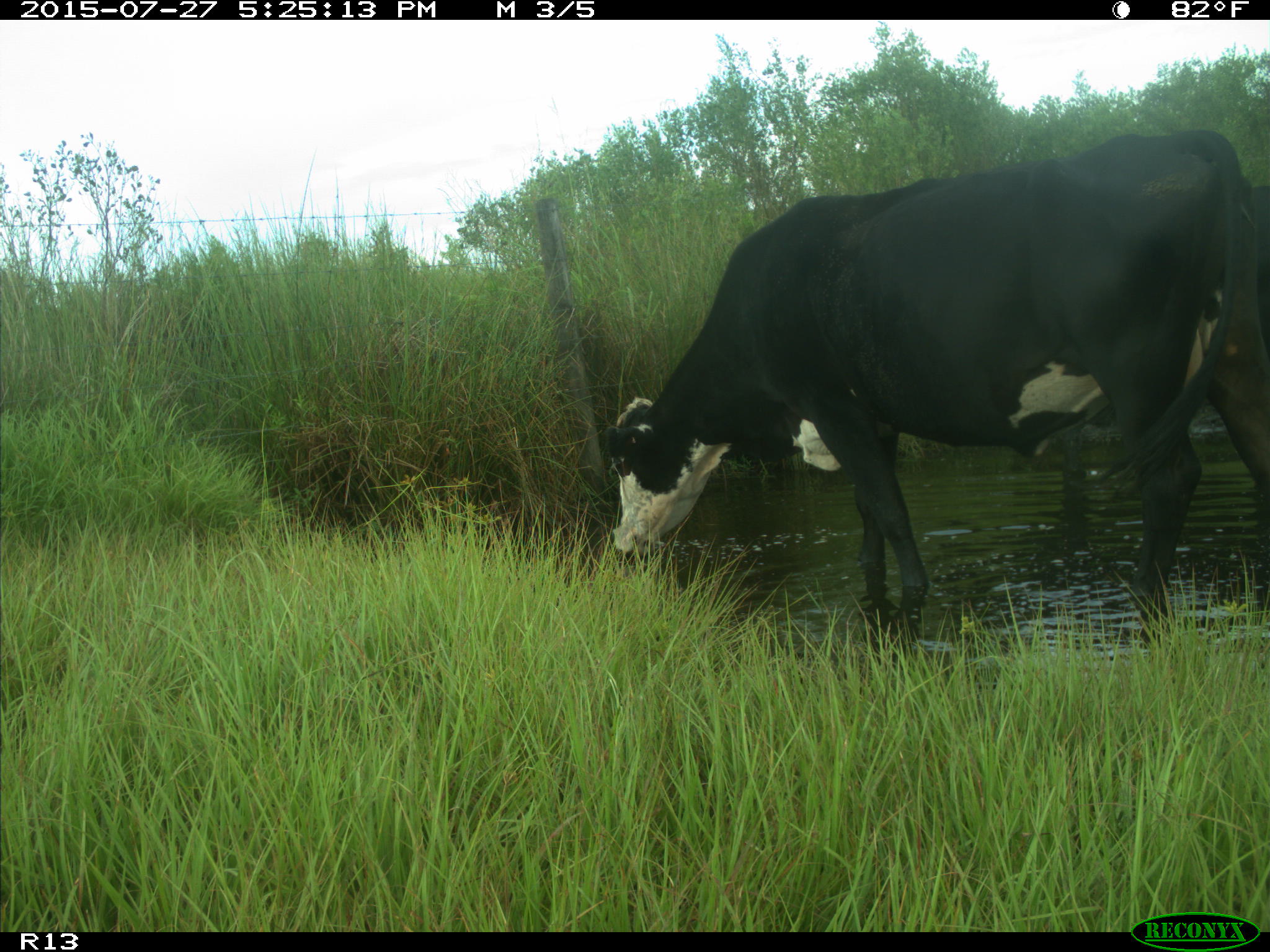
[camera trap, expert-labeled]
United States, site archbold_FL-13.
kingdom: Animalia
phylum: Chordata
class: Mammalia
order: Artiodactyla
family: Bovidae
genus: Bos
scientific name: Bos taurus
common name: domestic cow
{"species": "Bos taurus (domestic cow)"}